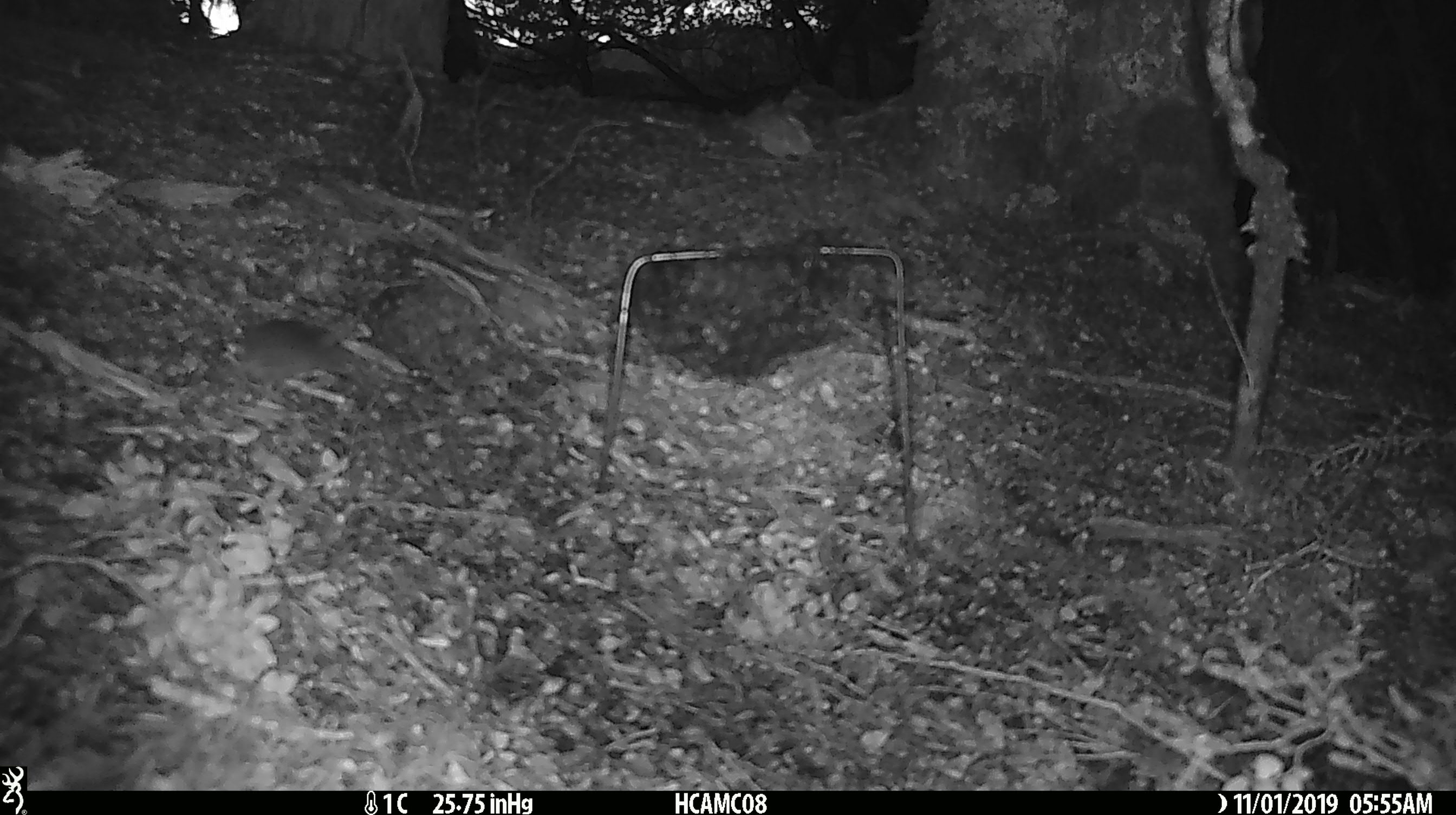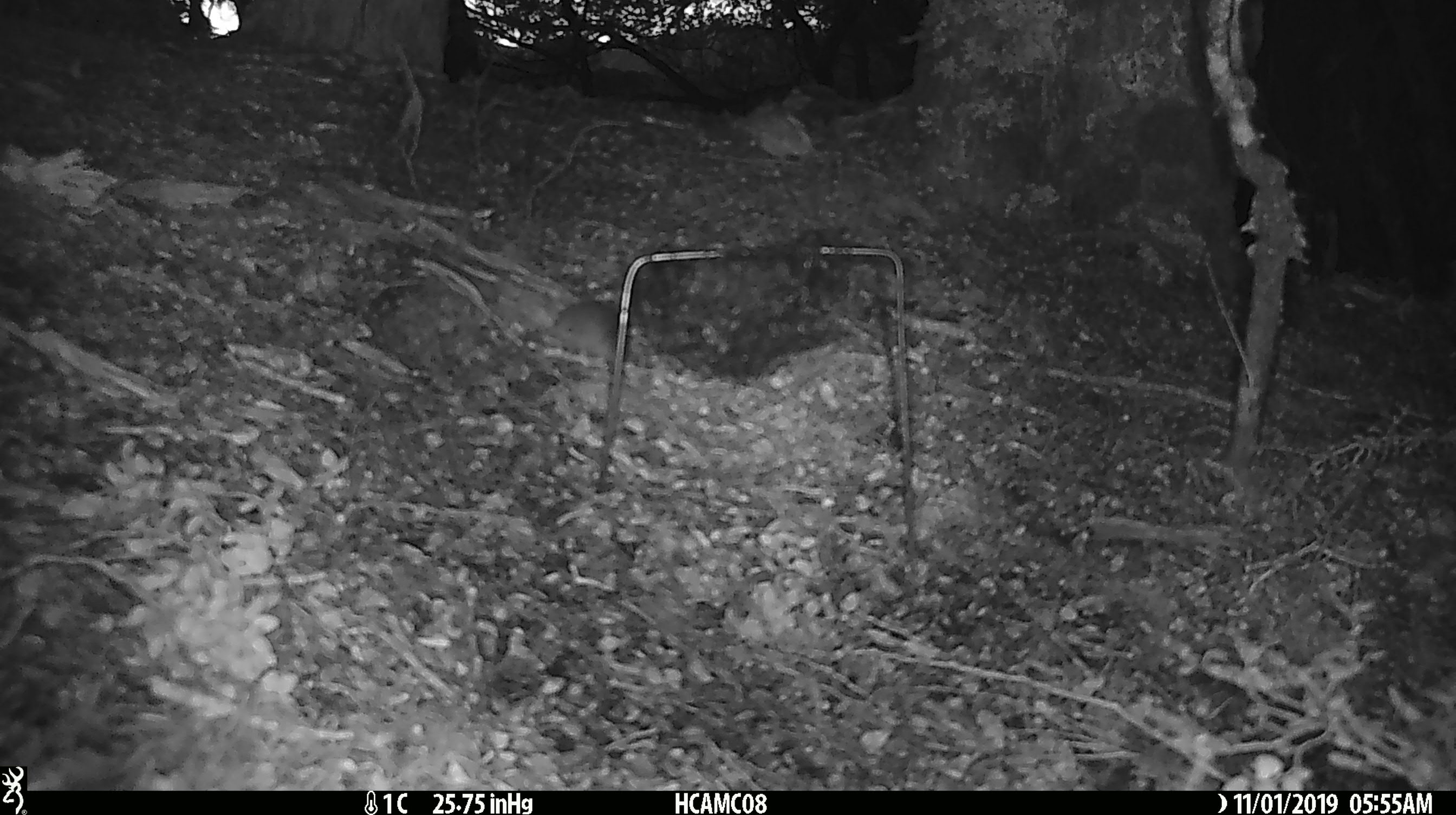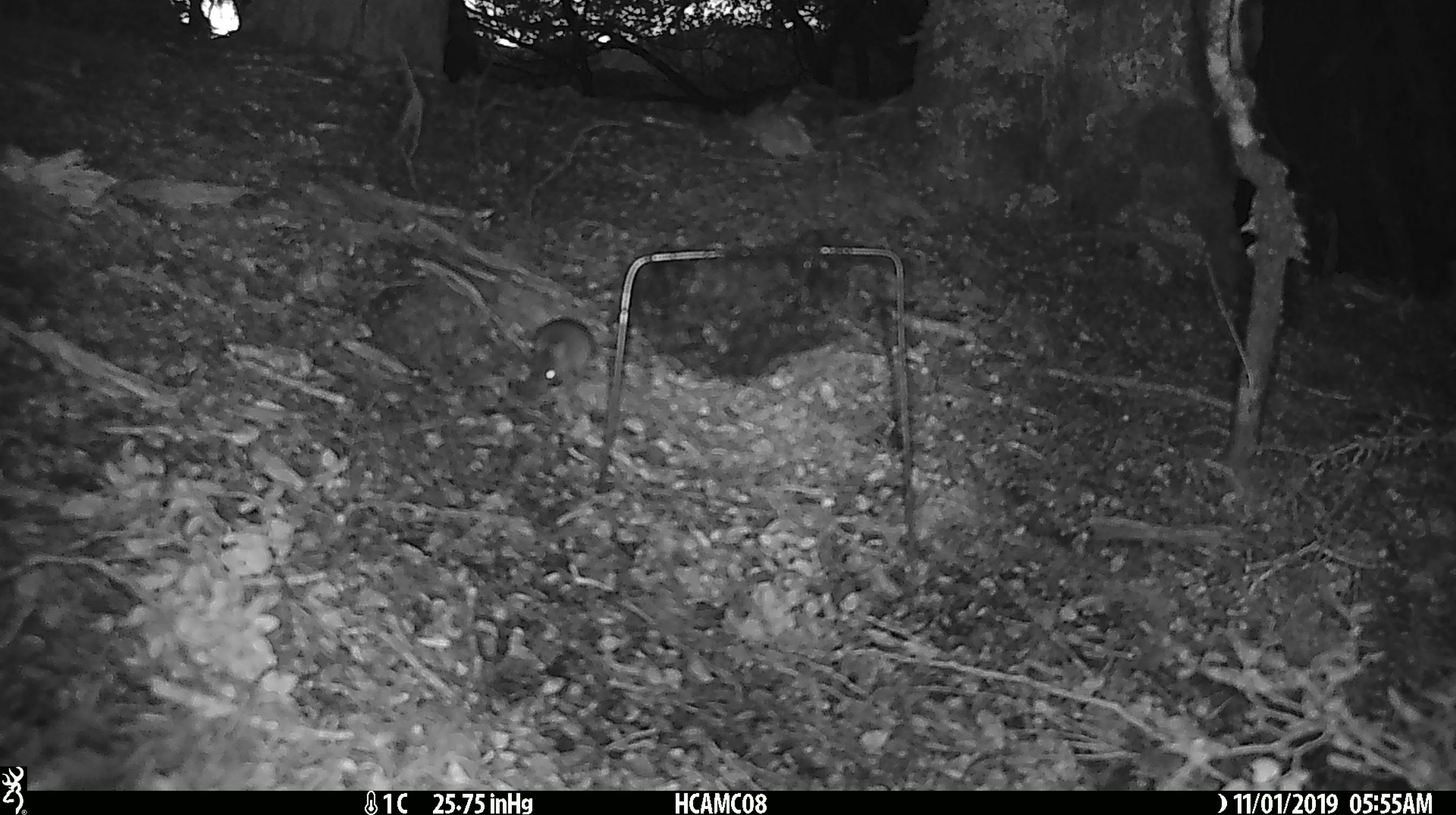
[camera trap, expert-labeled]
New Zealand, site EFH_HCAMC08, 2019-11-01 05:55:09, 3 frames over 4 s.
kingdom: Animalia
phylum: Chordata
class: Mammalia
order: Rodentia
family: Muridae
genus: Mus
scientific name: Mus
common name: mouse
Mouse (Mus).